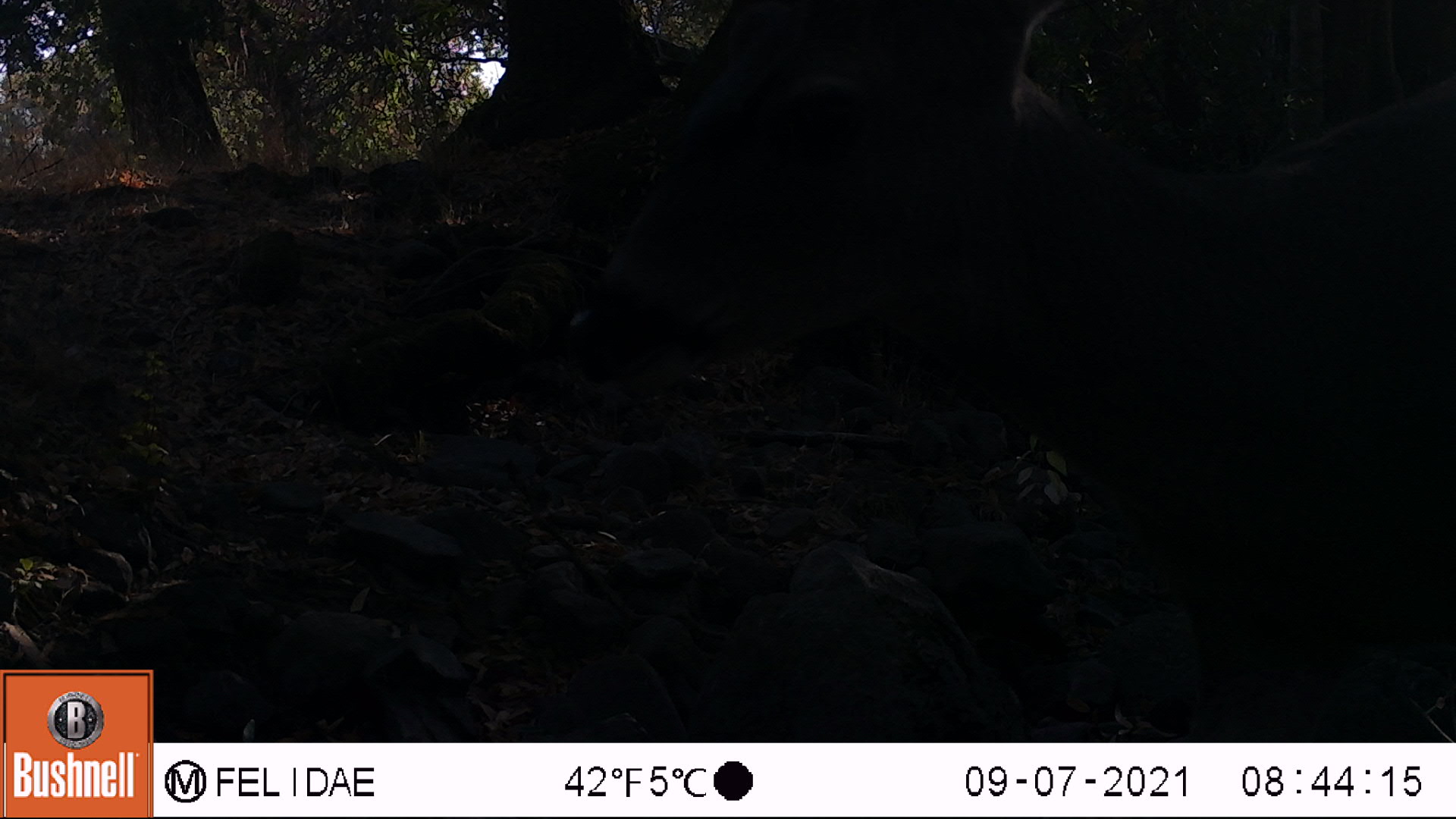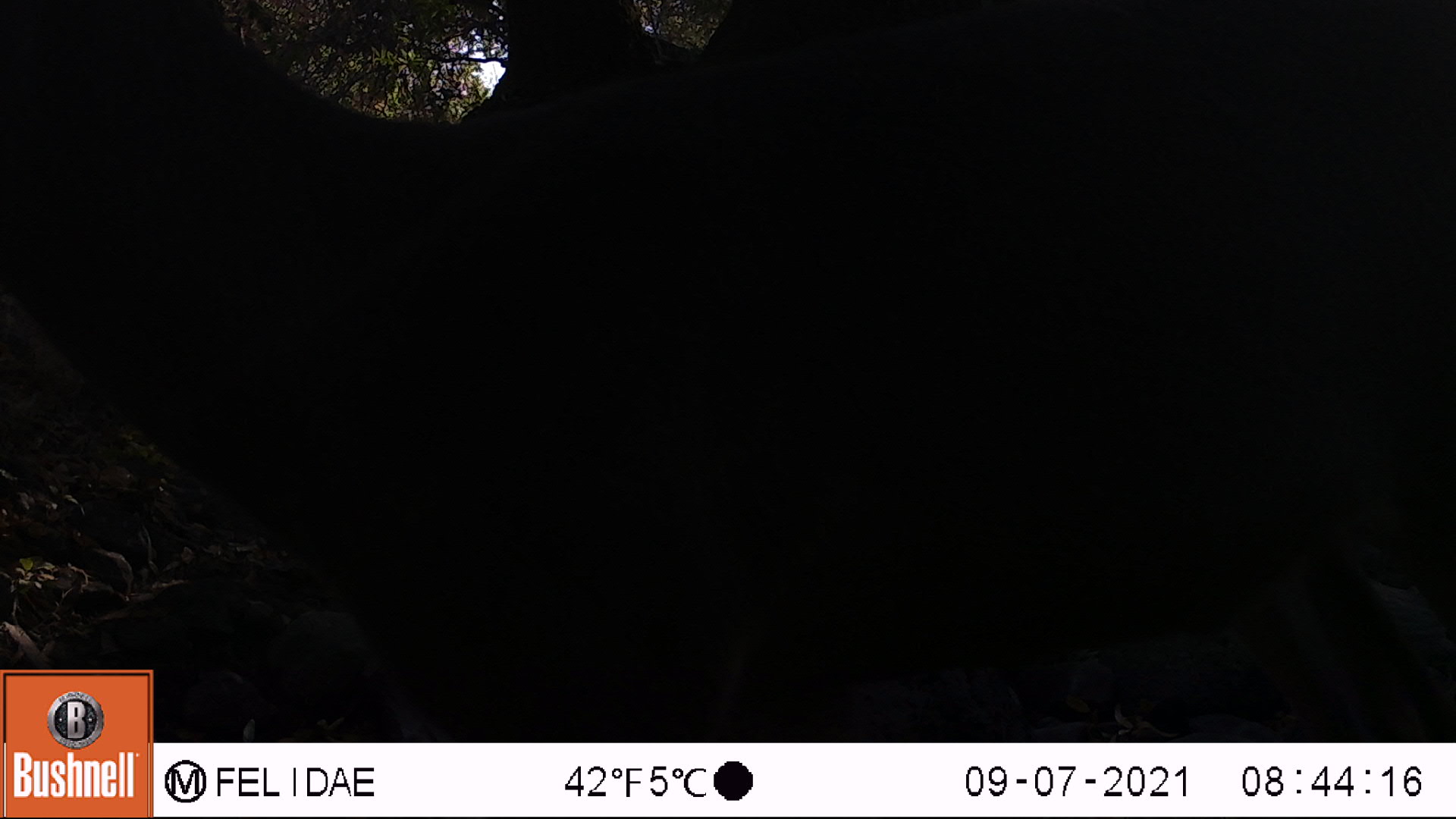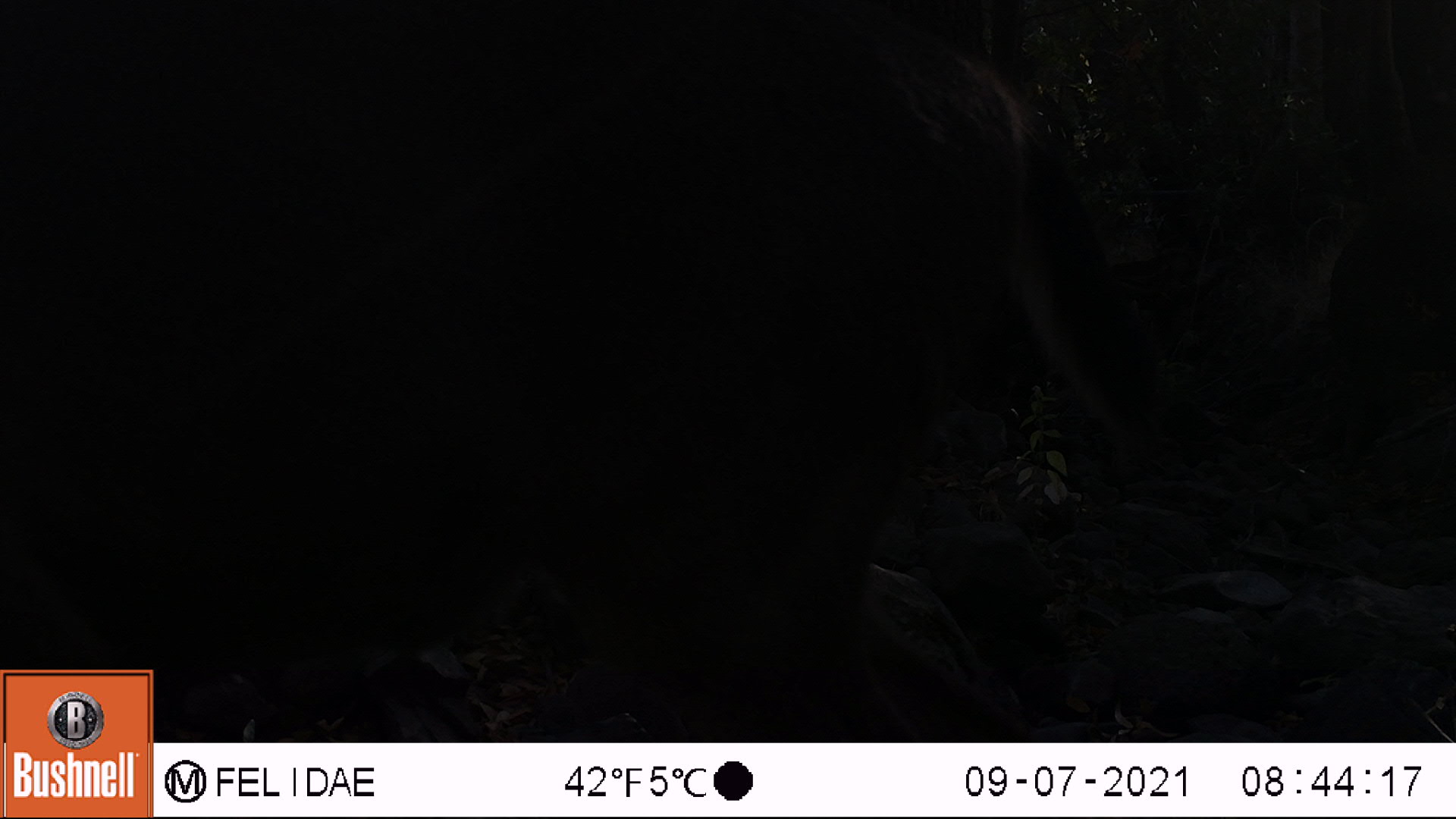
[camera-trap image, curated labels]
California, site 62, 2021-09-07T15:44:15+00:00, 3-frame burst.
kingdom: Animalia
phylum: Chordata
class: Mammalia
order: Artiodactyla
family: Cervidae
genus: Odocoileus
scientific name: Odocoileus hemionus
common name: mule deer